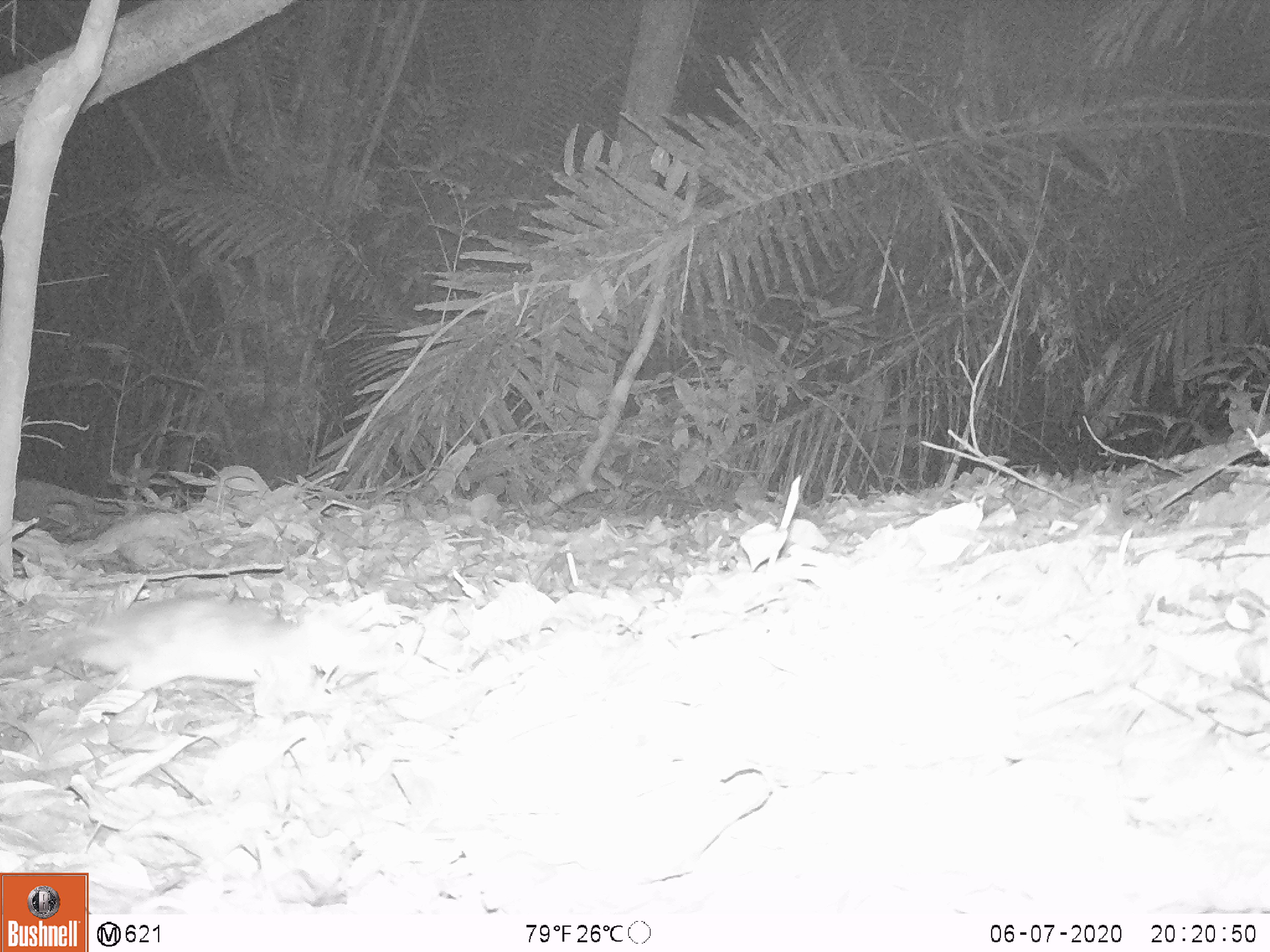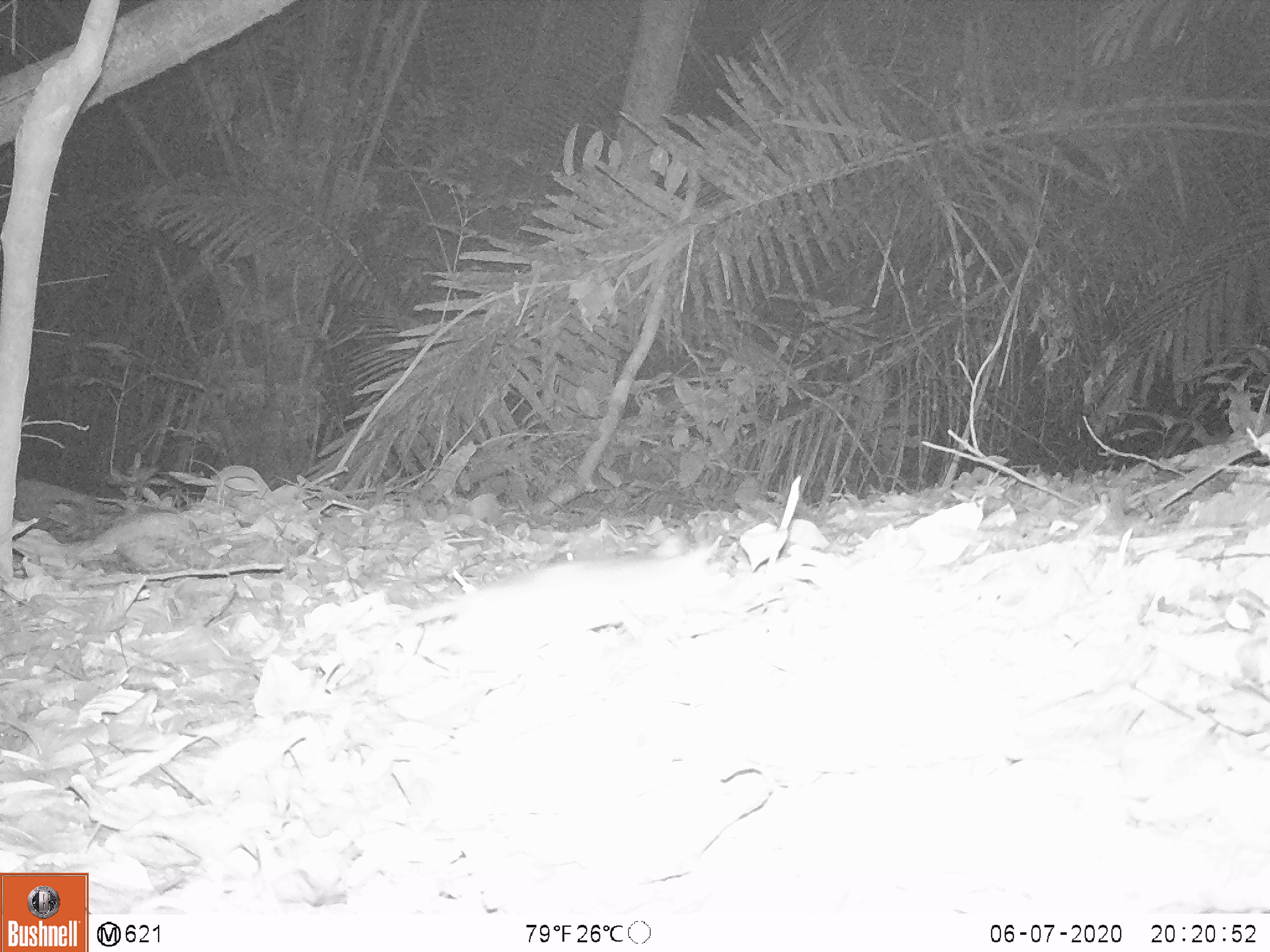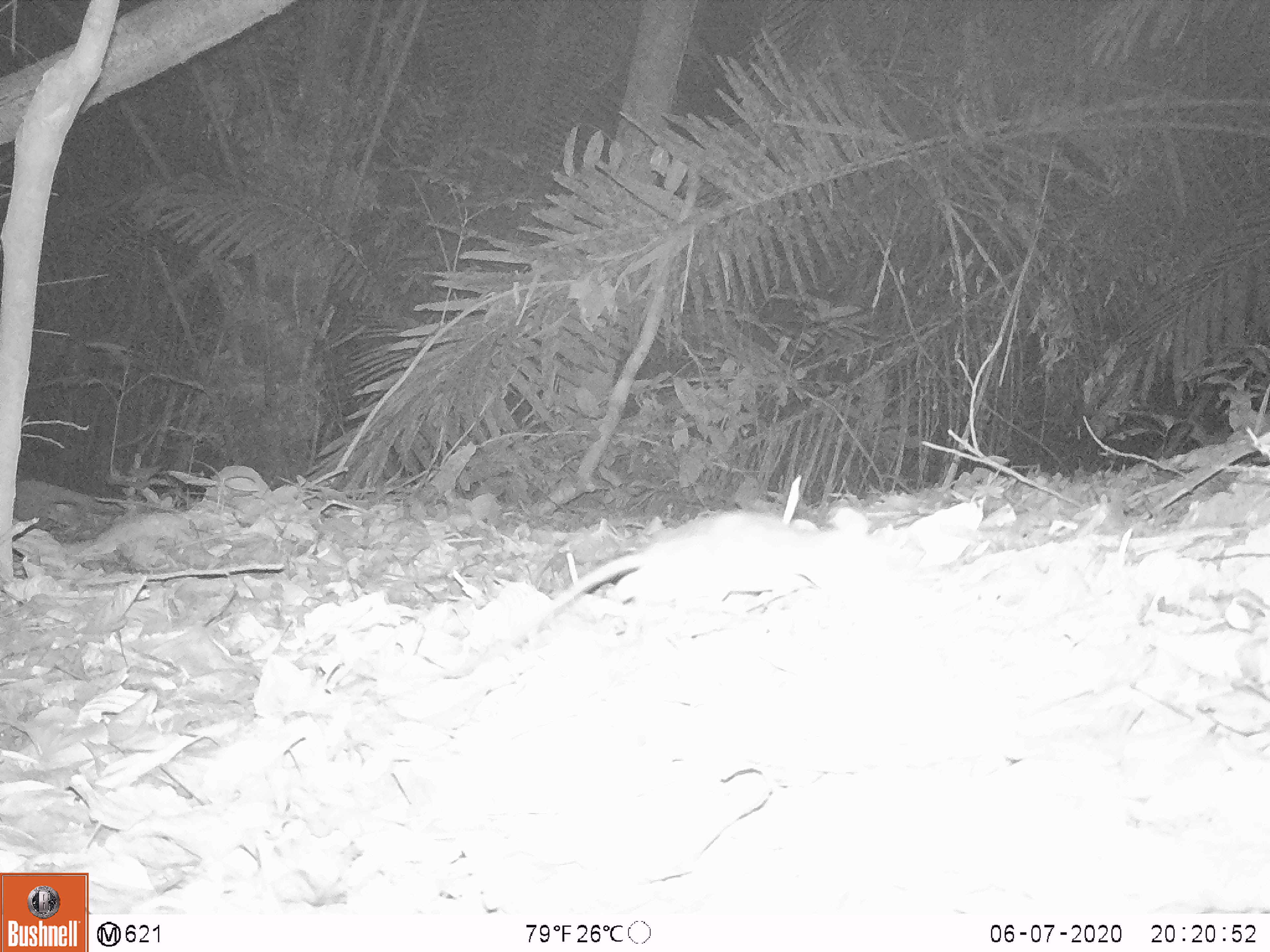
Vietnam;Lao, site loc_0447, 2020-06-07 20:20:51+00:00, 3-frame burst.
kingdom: Animalia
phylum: Chordata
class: Mammalia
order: Rodentia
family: Muridae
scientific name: Muridae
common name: old-world mice and rats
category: unidentified murid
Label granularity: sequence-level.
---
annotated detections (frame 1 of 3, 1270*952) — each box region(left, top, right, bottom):
unidentified murid: region(0, 587, 376, 698)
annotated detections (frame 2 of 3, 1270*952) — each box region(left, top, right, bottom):
unidentified murid: region(395, 552, 747, 645)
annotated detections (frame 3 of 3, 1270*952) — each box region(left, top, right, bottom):
unidentified murid: region(462, 504, 903, 673)